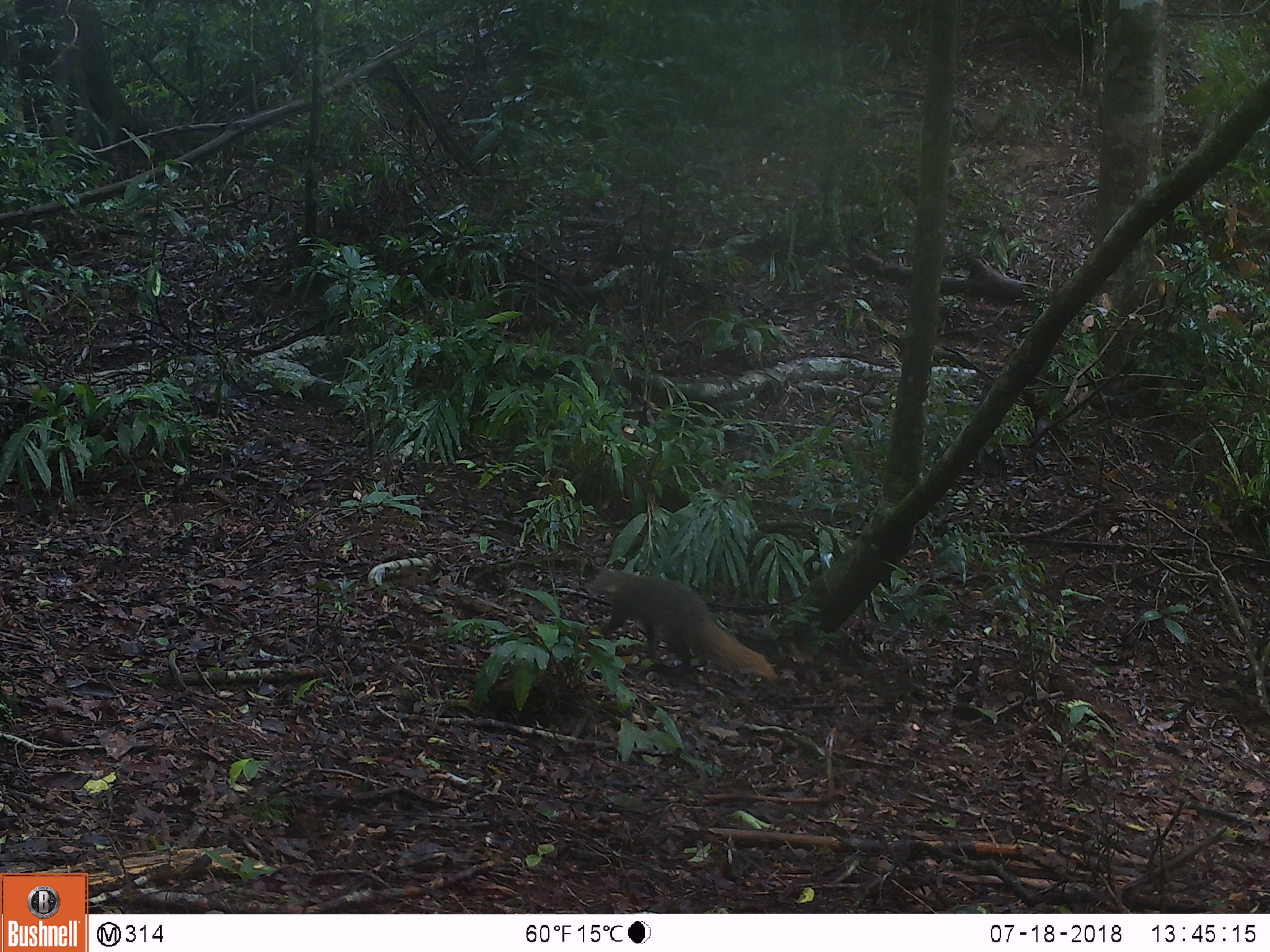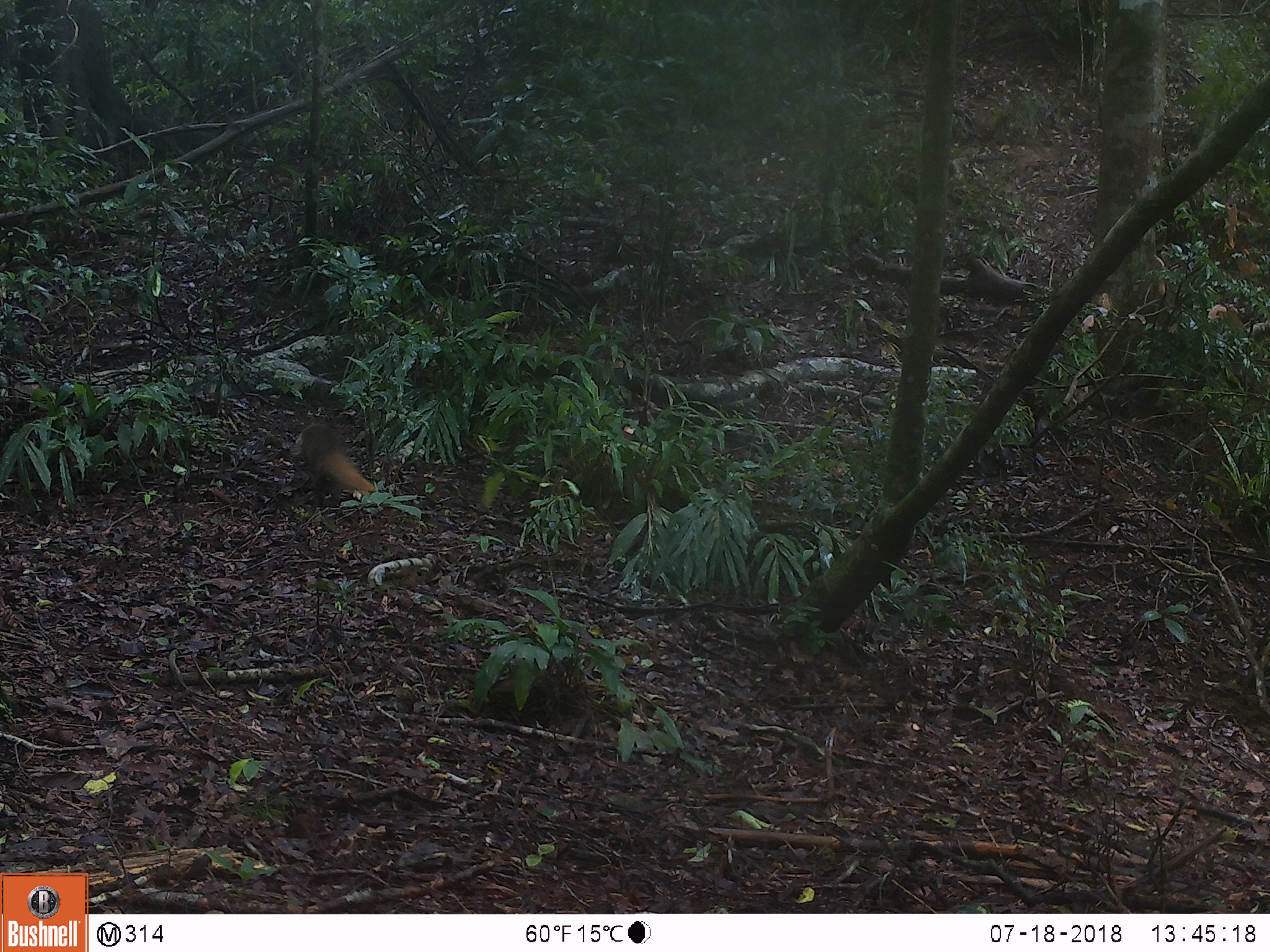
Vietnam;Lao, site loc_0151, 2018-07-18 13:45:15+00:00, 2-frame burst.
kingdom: Animalia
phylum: Chordata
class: Mammalia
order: Carnivora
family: Herpestidae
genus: Urva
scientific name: Urva urva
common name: crab-eating mongoose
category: crab eating mongoose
Crab eating mongoose (crab-eating mongoose) (Urva urva). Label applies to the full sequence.